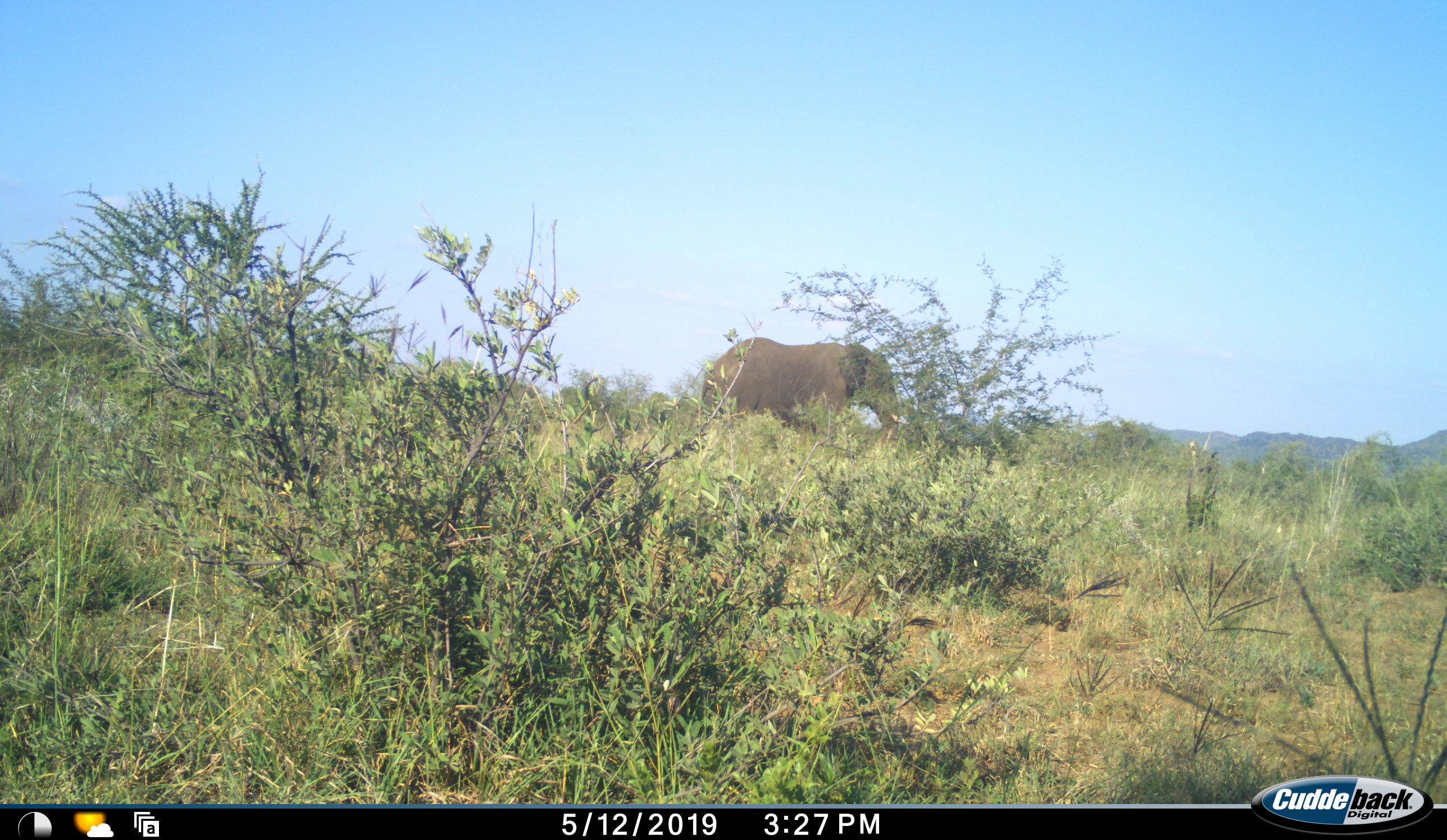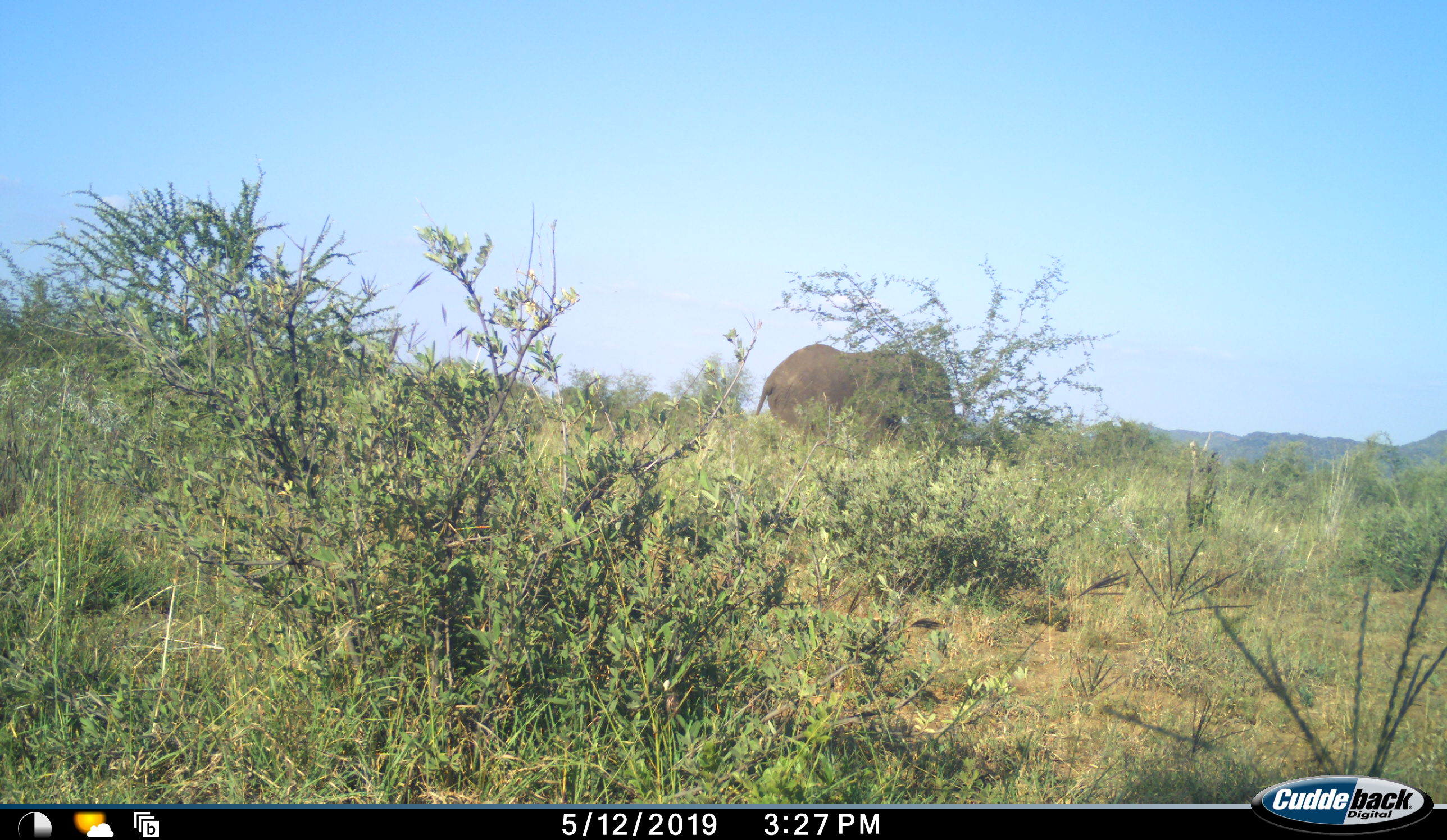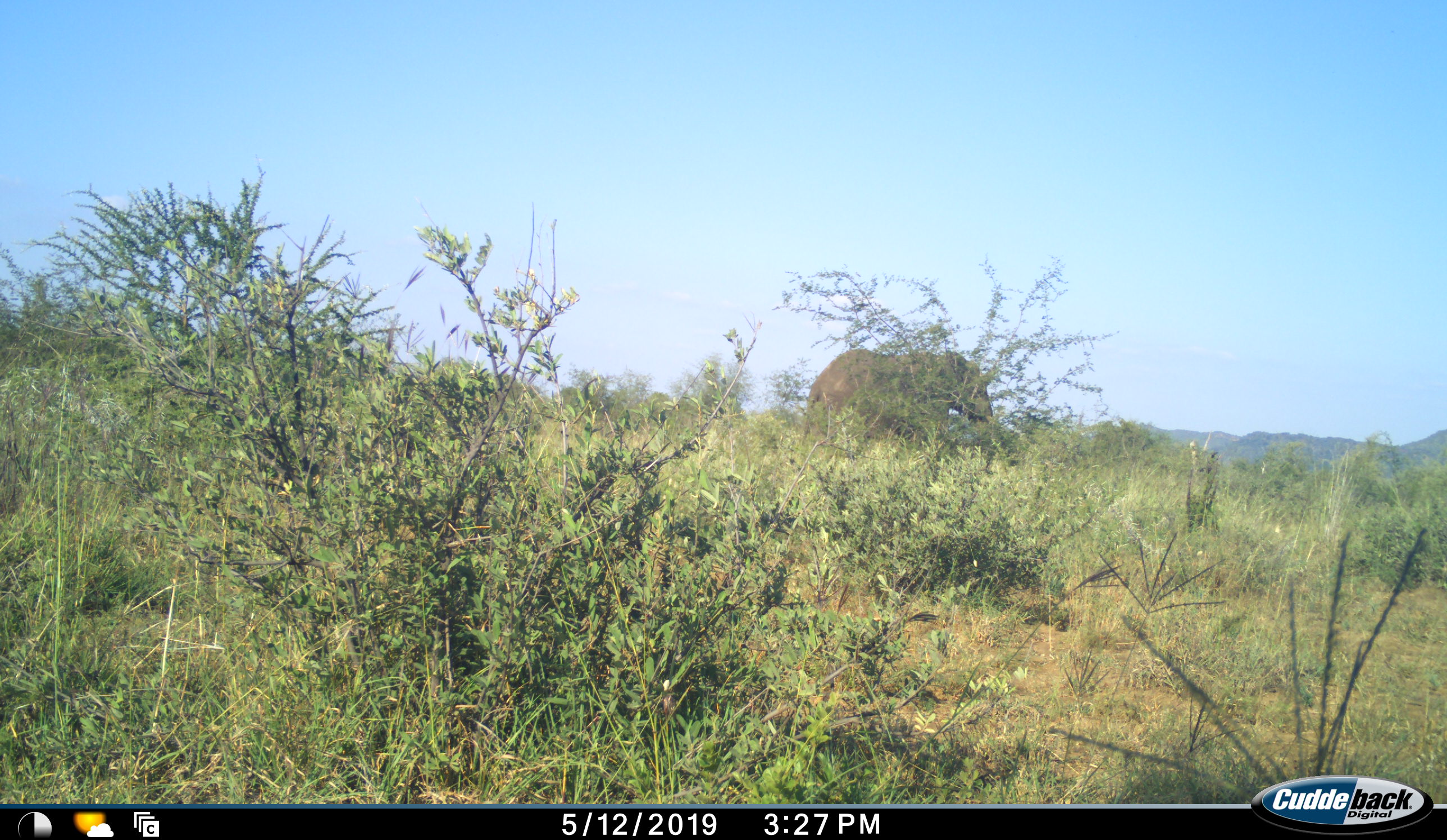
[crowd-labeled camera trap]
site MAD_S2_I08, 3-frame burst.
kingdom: Animalia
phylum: Chordata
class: Mammalia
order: Proboscidea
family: Elephantidae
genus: Loxodonta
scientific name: Loxodonta africana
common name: african bush elephant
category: elephant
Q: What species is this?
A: Elephant (african bush elephant) (Loxodonta africana).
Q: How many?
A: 1.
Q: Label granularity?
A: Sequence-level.